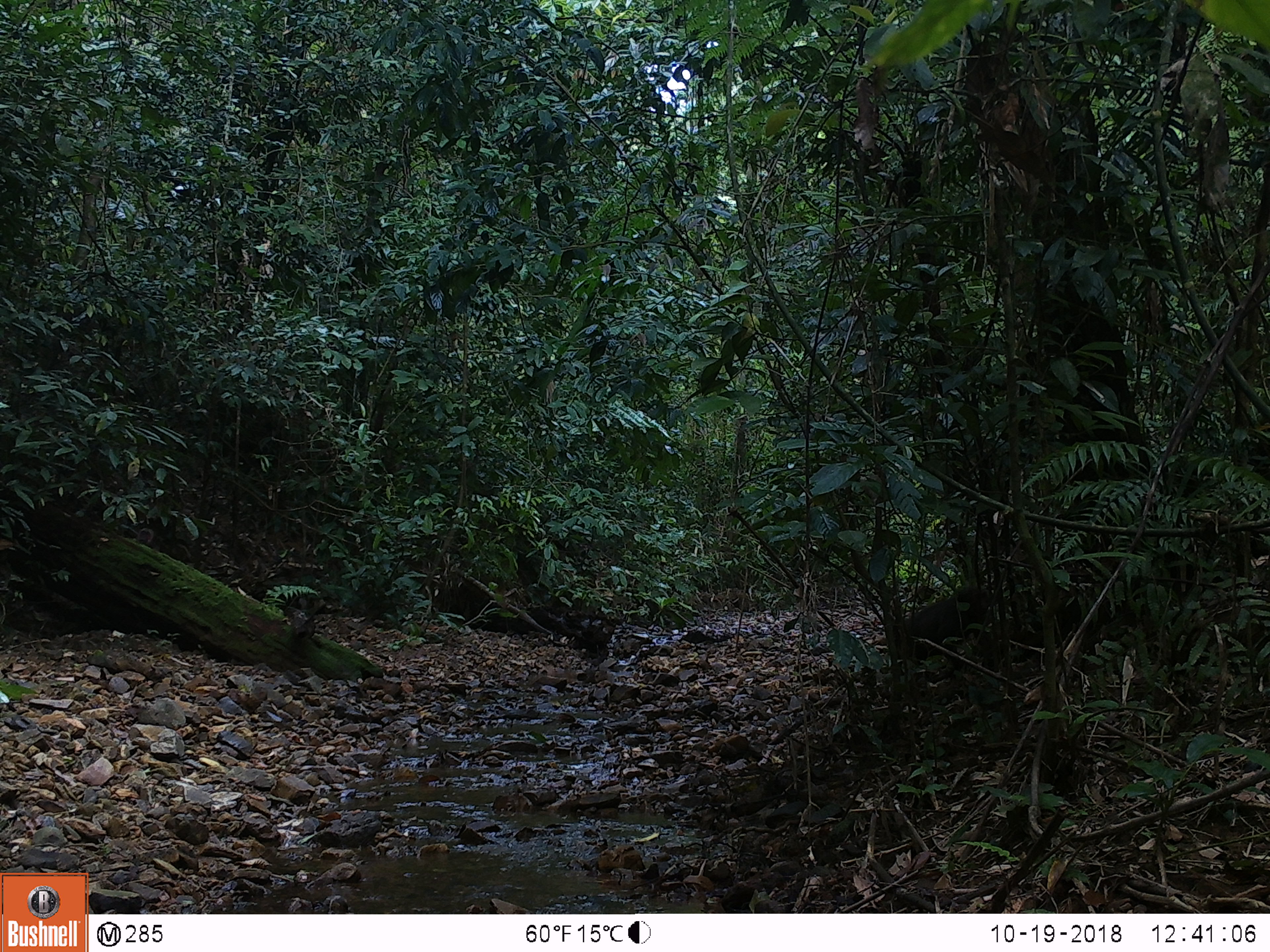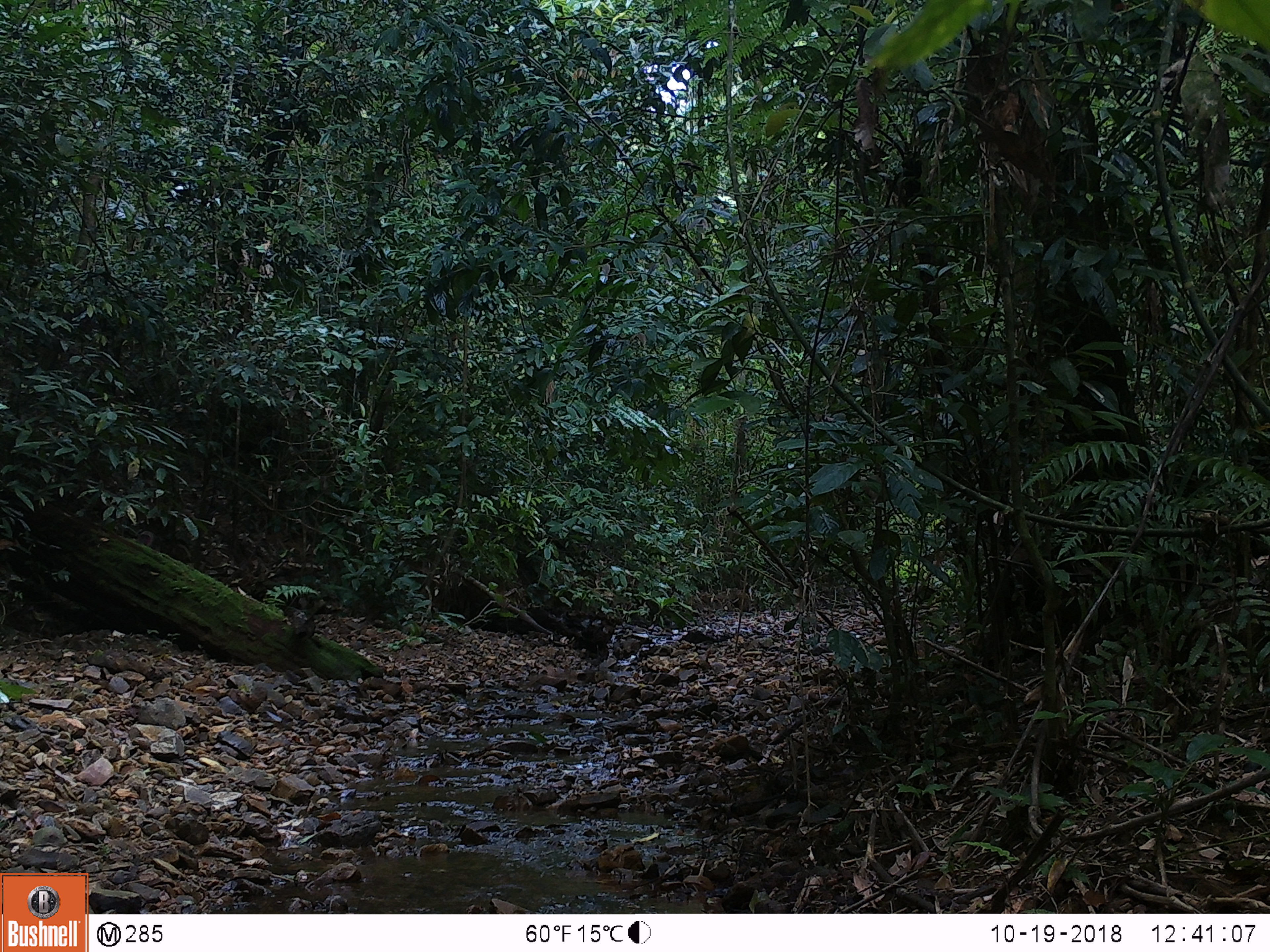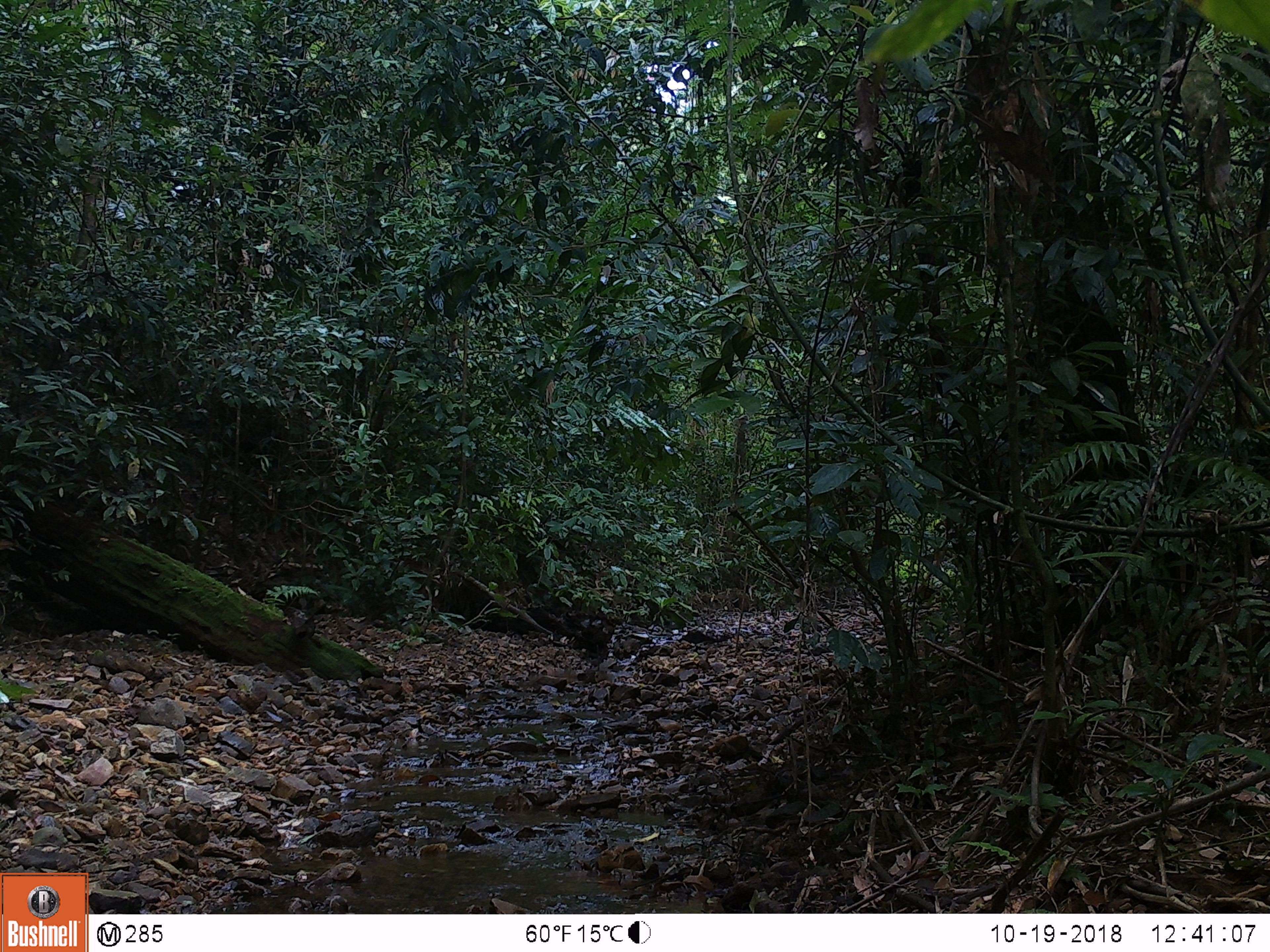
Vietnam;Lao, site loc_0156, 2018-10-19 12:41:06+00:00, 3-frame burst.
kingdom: Animalia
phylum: Chordata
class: Mammalia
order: Primates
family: Cercopithecidae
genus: Macaca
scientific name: Macaca arctoides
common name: stump-tailed macaque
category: stump tailed macaque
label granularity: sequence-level